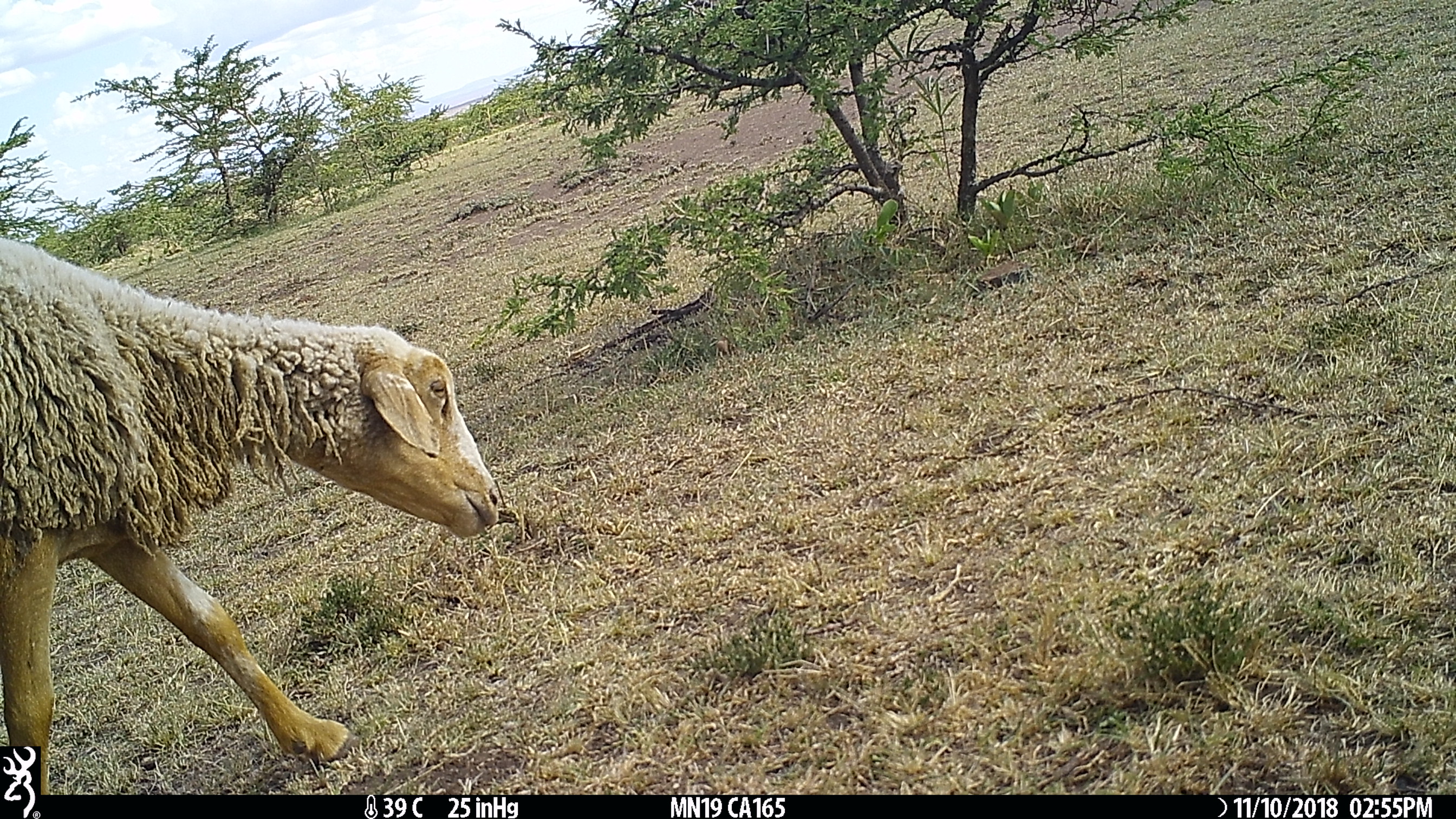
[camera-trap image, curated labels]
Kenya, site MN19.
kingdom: Animalia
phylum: Chordata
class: Mammalia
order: Artiodactyla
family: Bovidae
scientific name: Bovidae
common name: sheep or goat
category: shoat